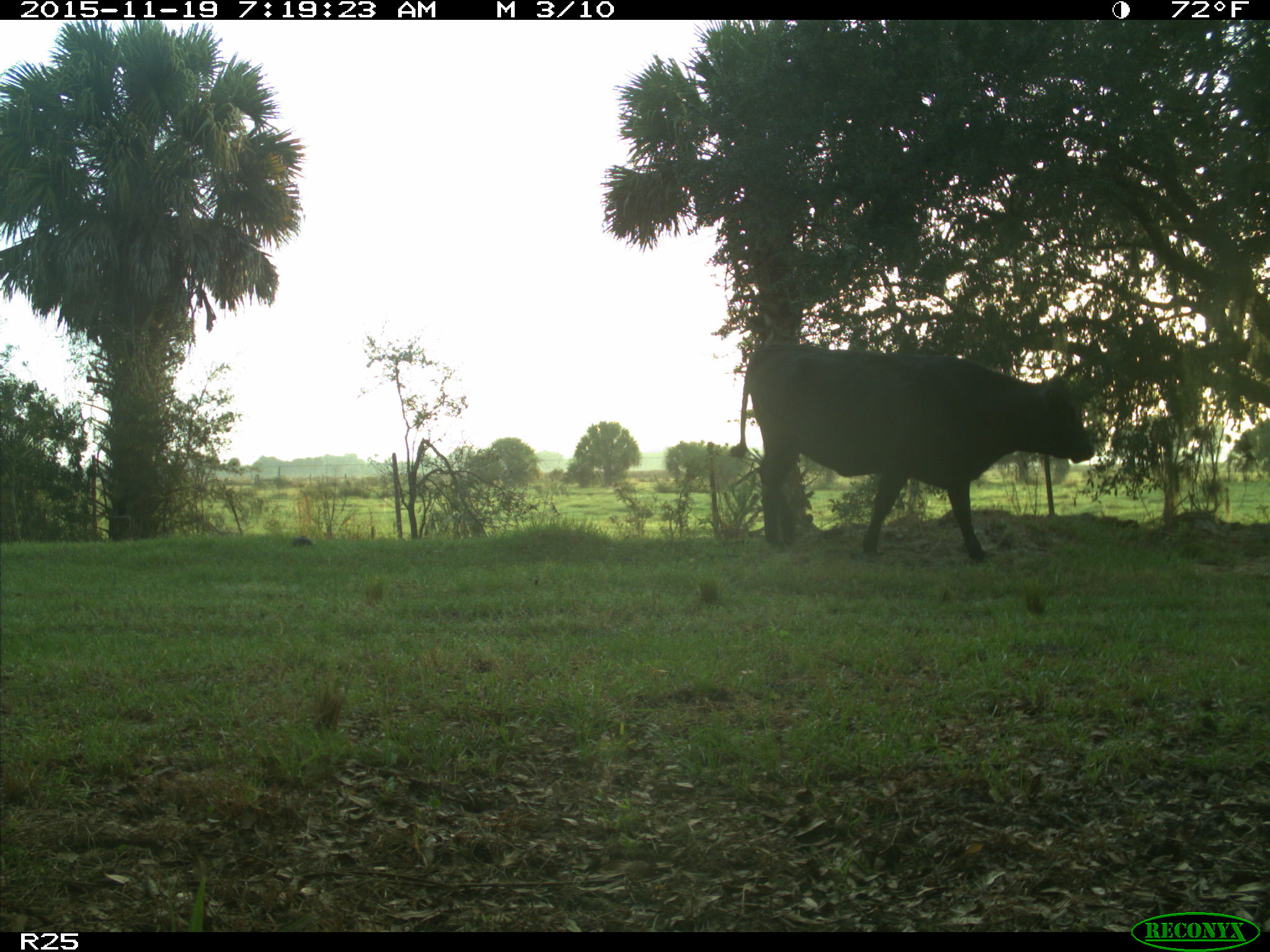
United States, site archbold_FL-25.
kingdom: Animalia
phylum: Chordata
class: Mammalia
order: Artiodactyla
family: Bovidae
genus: Bos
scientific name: Bos taurus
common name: domestic cow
Bos taurus (domestic cow).